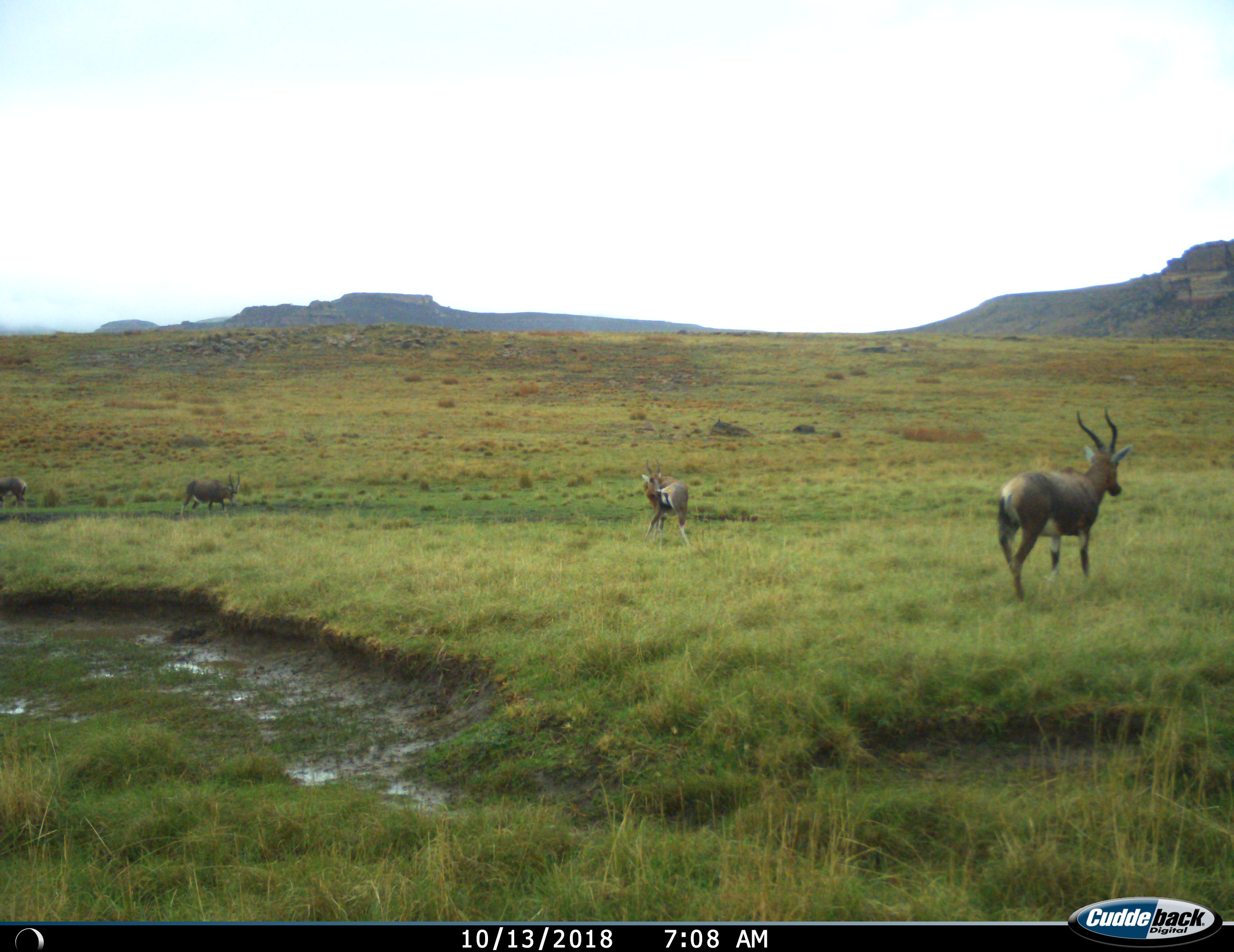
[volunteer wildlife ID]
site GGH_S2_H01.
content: unidentified animal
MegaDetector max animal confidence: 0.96